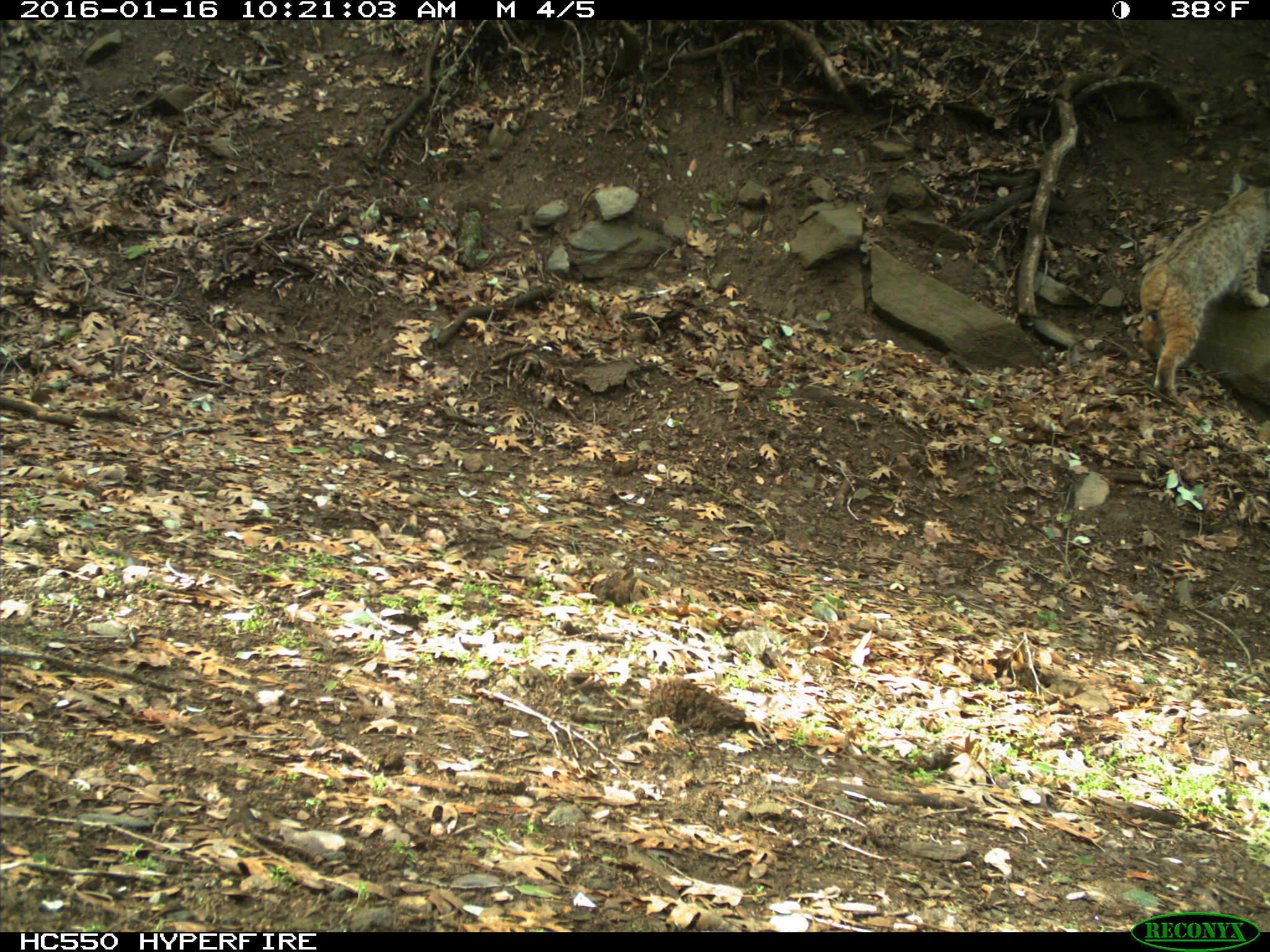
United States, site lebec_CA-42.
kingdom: Animalia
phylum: Chordata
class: Mammalia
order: Carnivora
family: Felidae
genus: Lynx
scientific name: Lynx rufus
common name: bobcat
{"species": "Lynx rufus (bobcat)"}